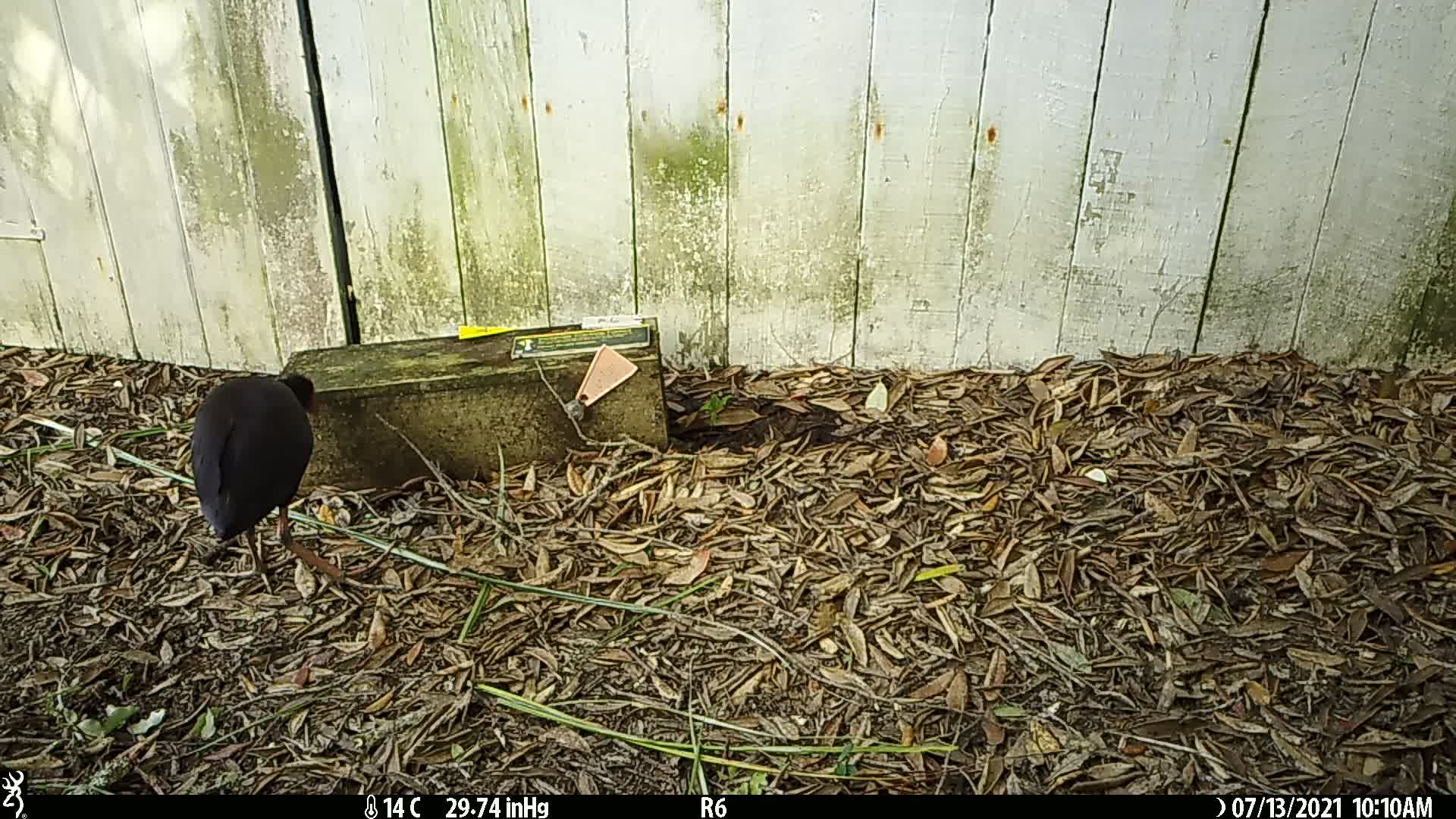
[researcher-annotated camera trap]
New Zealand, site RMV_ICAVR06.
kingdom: Animalia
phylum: Chordata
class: Aves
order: Gruiformes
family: Rallidae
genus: Porphyrio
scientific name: Porphyrio melanotus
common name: australasian swamphen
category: pukeko